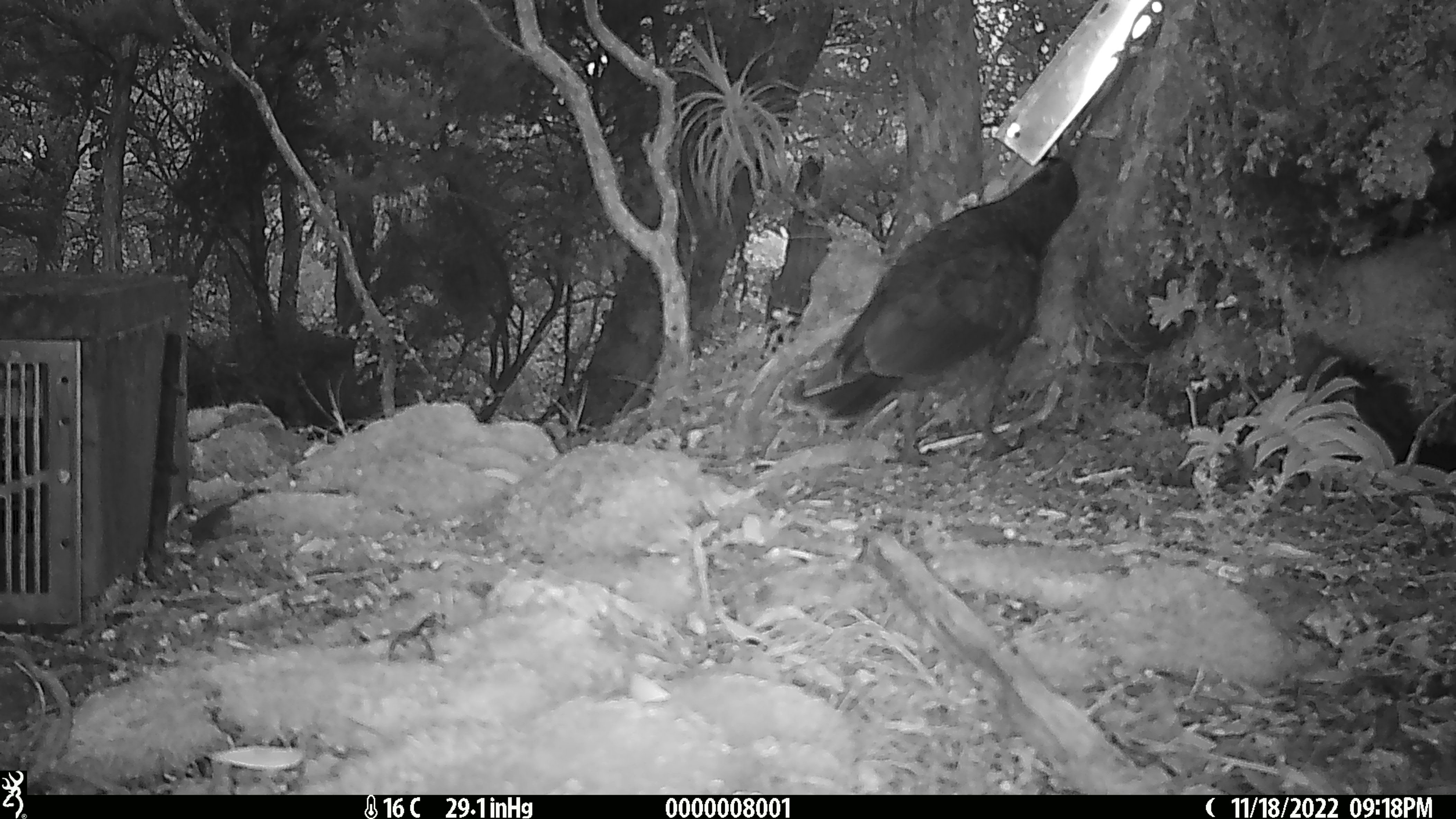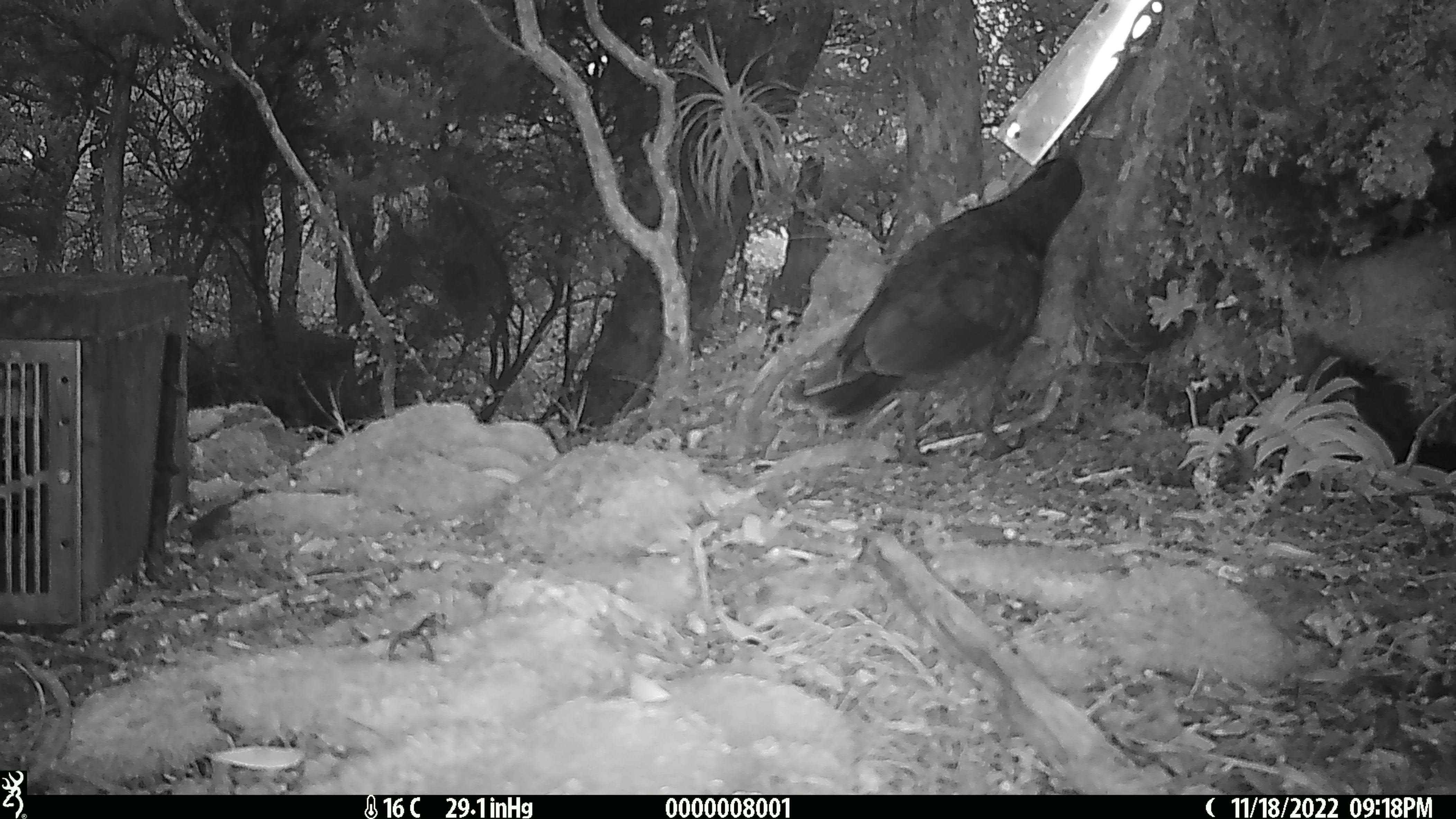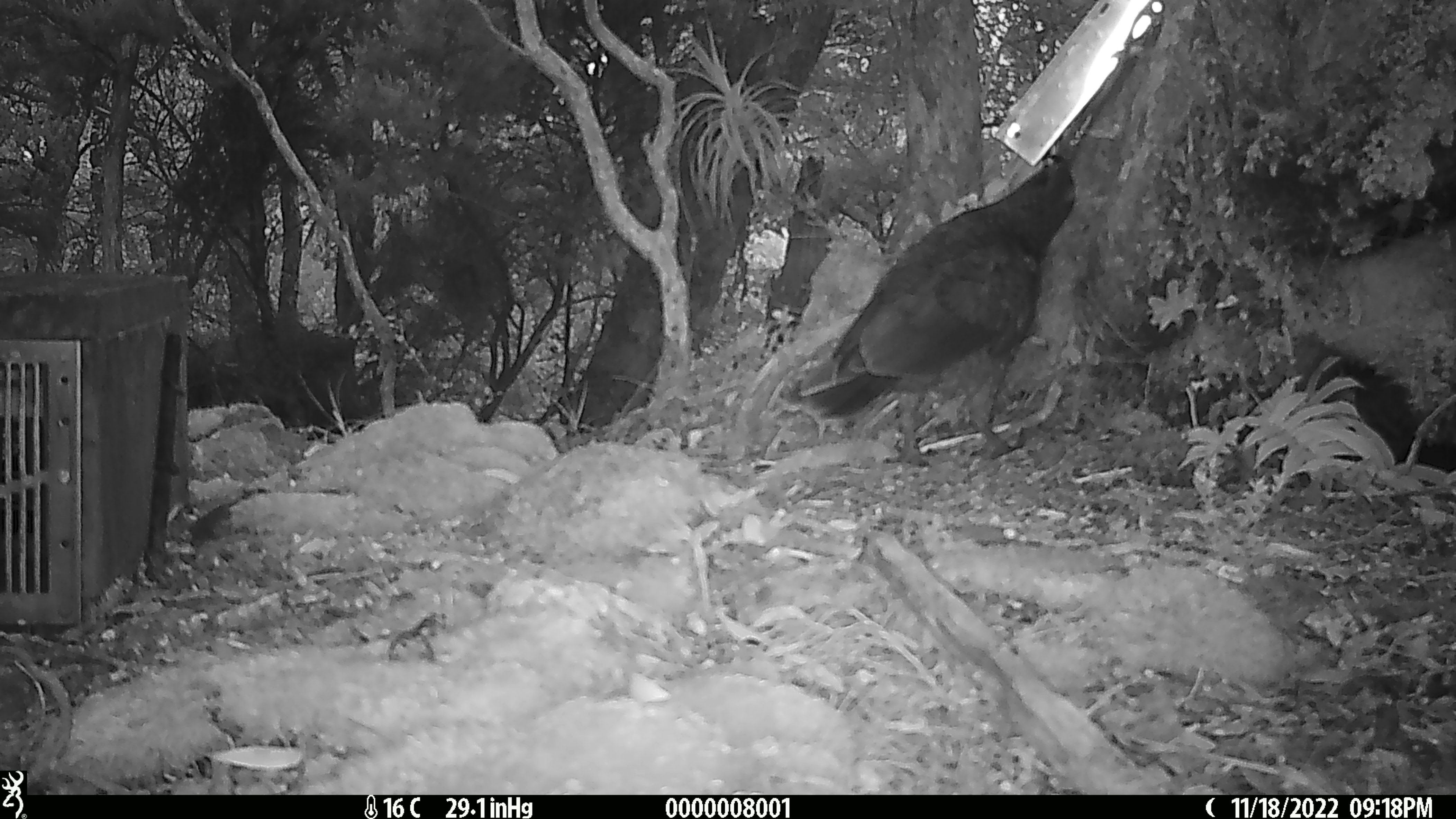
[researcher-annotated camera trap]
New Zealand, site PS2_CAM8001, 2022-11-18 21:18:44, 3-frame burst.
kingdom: Animalia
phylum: Chordata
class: Aves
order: Psittaciformes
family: Strigopidae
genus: Nestor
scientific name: Nestor notabilis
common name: kea